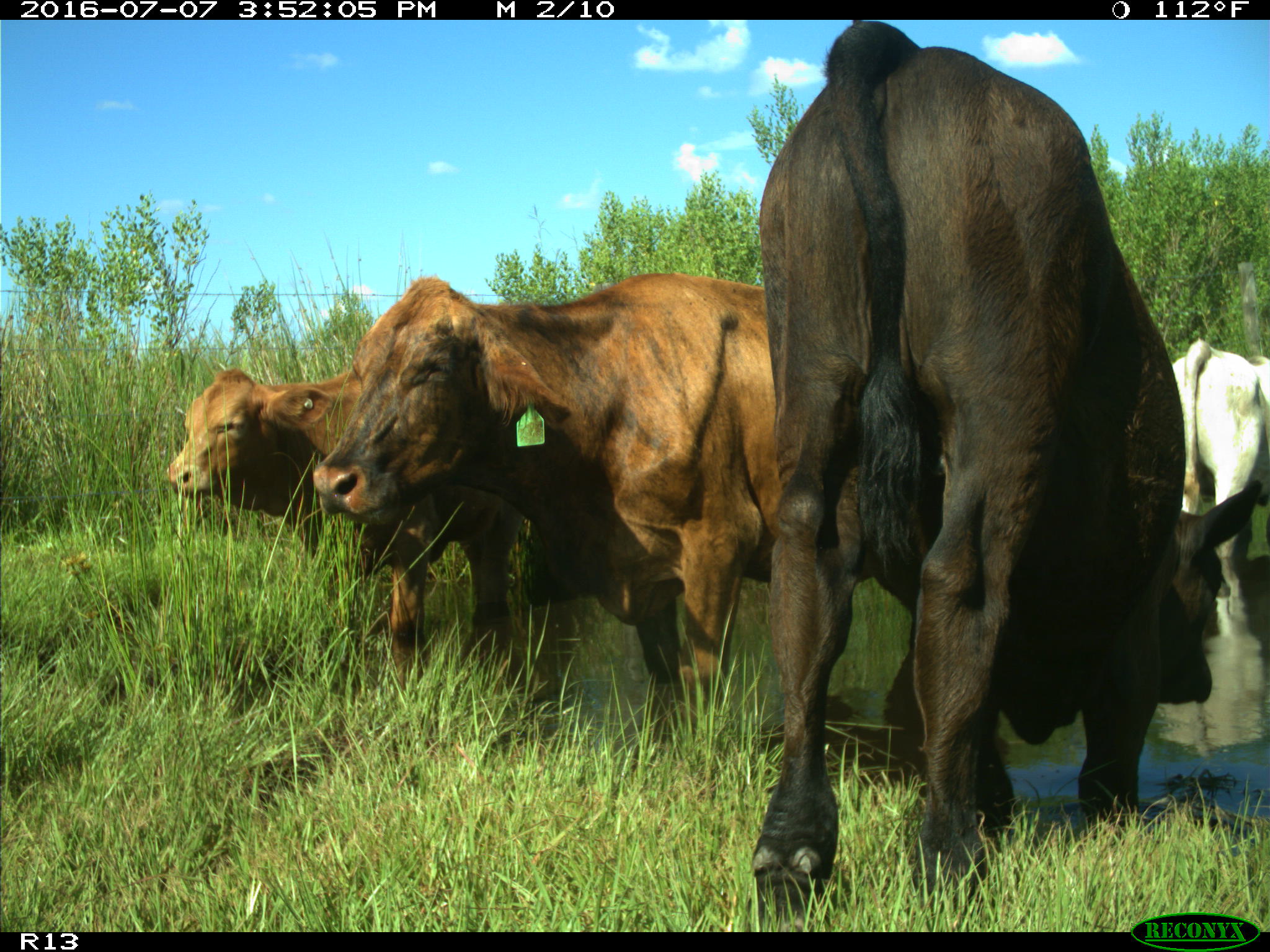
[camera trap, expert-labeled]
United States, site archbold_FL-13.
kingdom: Animalia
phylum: Chordata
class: Mammalia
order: Artiodactyla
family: Bovidae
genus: Bos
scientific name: Bos taurus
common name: domestic cow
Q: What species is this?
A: Bos taurus (domestic cow).